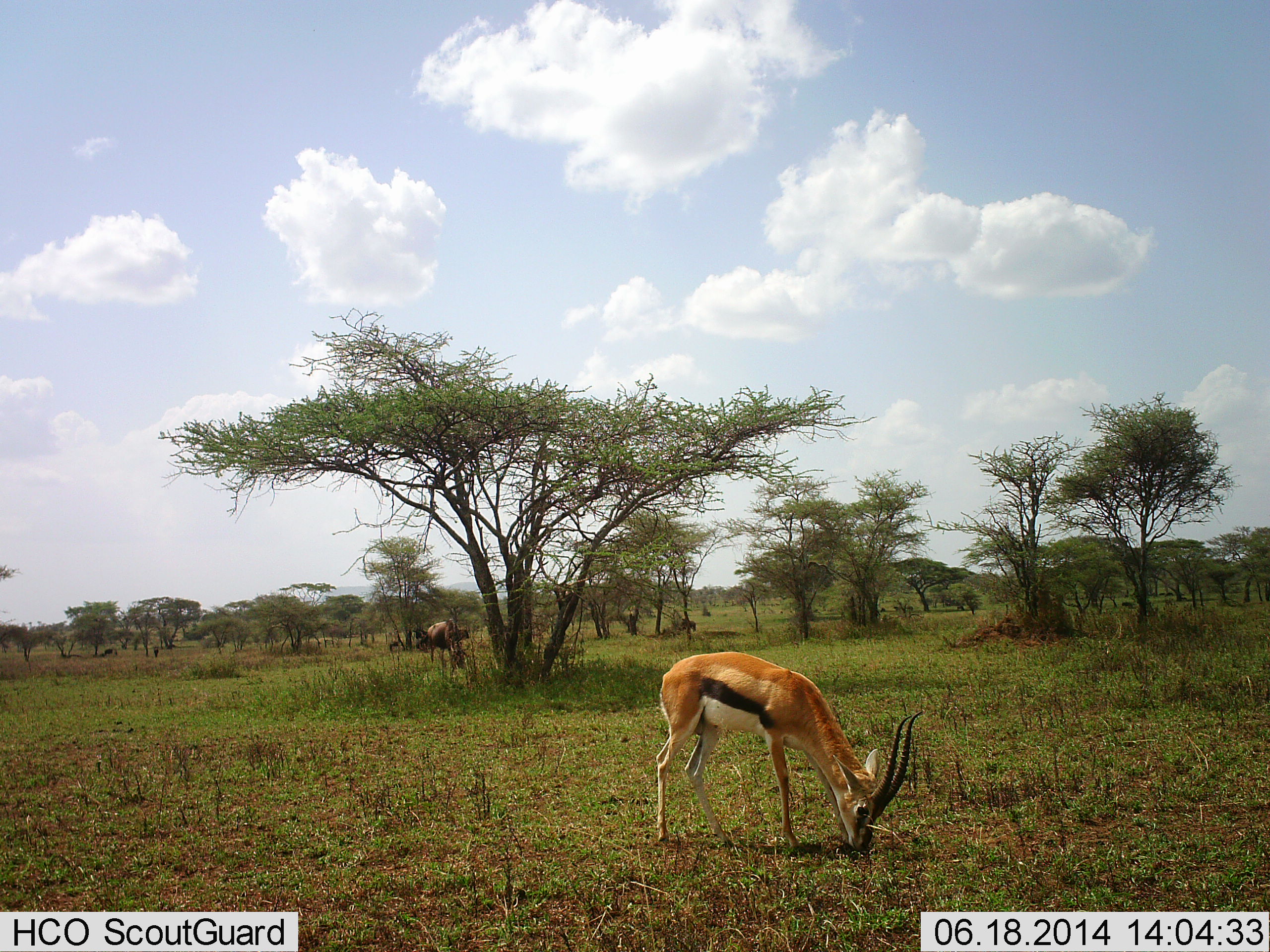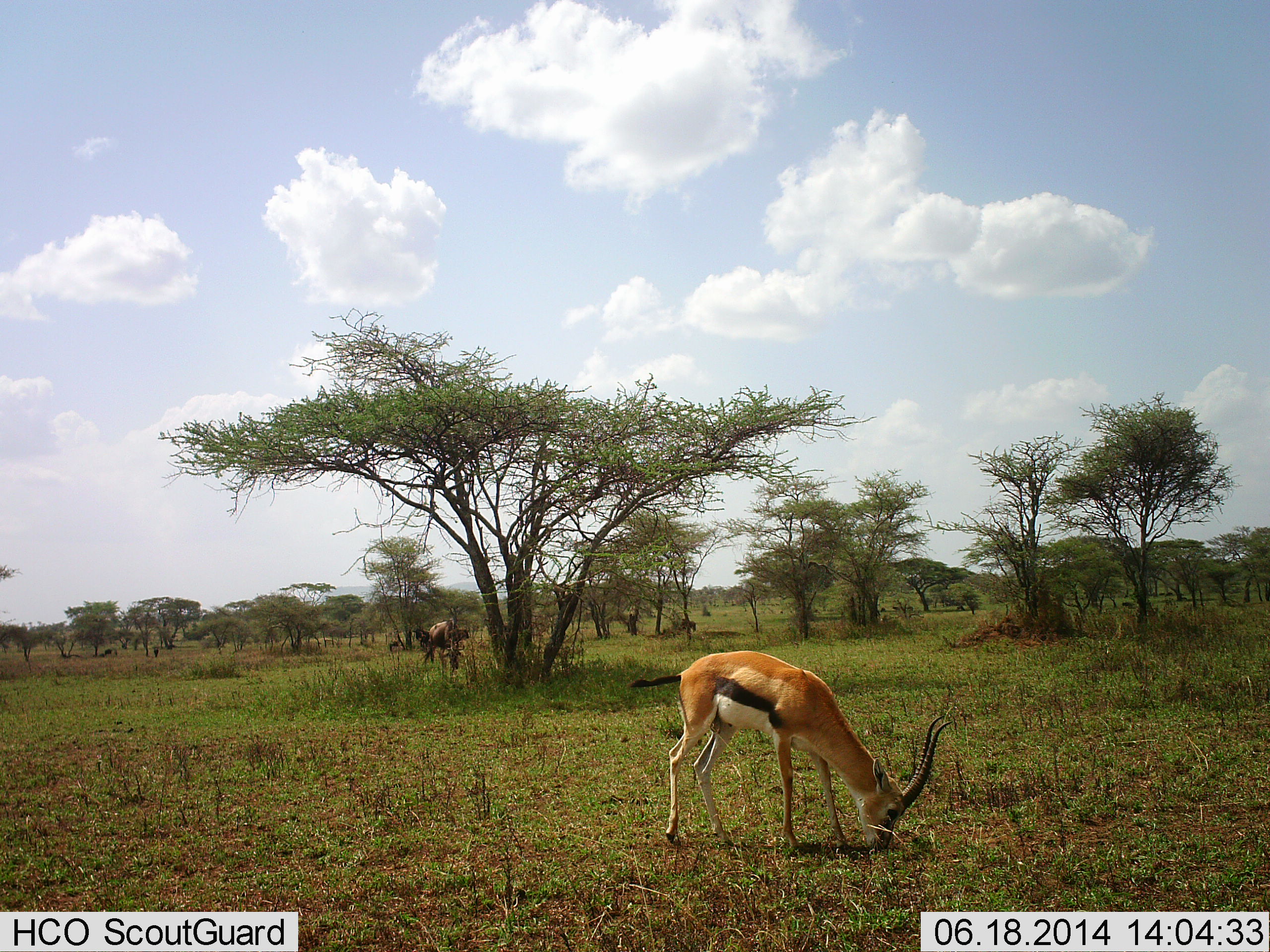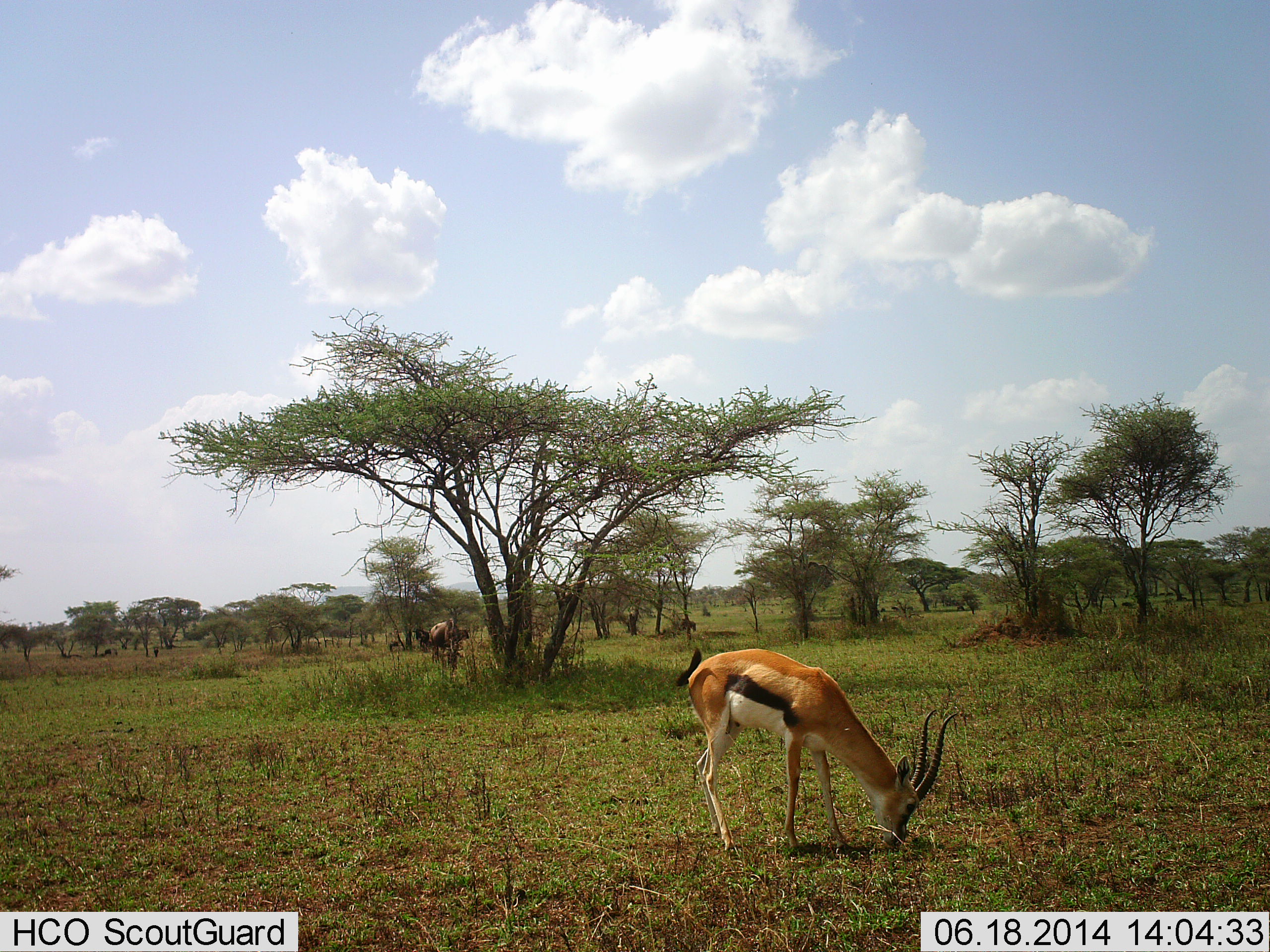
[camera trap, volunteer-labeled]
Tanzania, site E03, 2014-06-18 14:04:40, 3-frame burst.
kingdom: Animalia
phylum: Chordata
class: Mammalia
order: Artiodactyla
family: Bovidae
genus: Eudorcas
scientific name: Eudorcas thomsonii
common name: thomson's gazelle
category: gazellethomsons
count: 1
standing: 37%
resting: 0%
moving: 0%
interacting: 0%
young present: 5%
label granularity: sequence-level